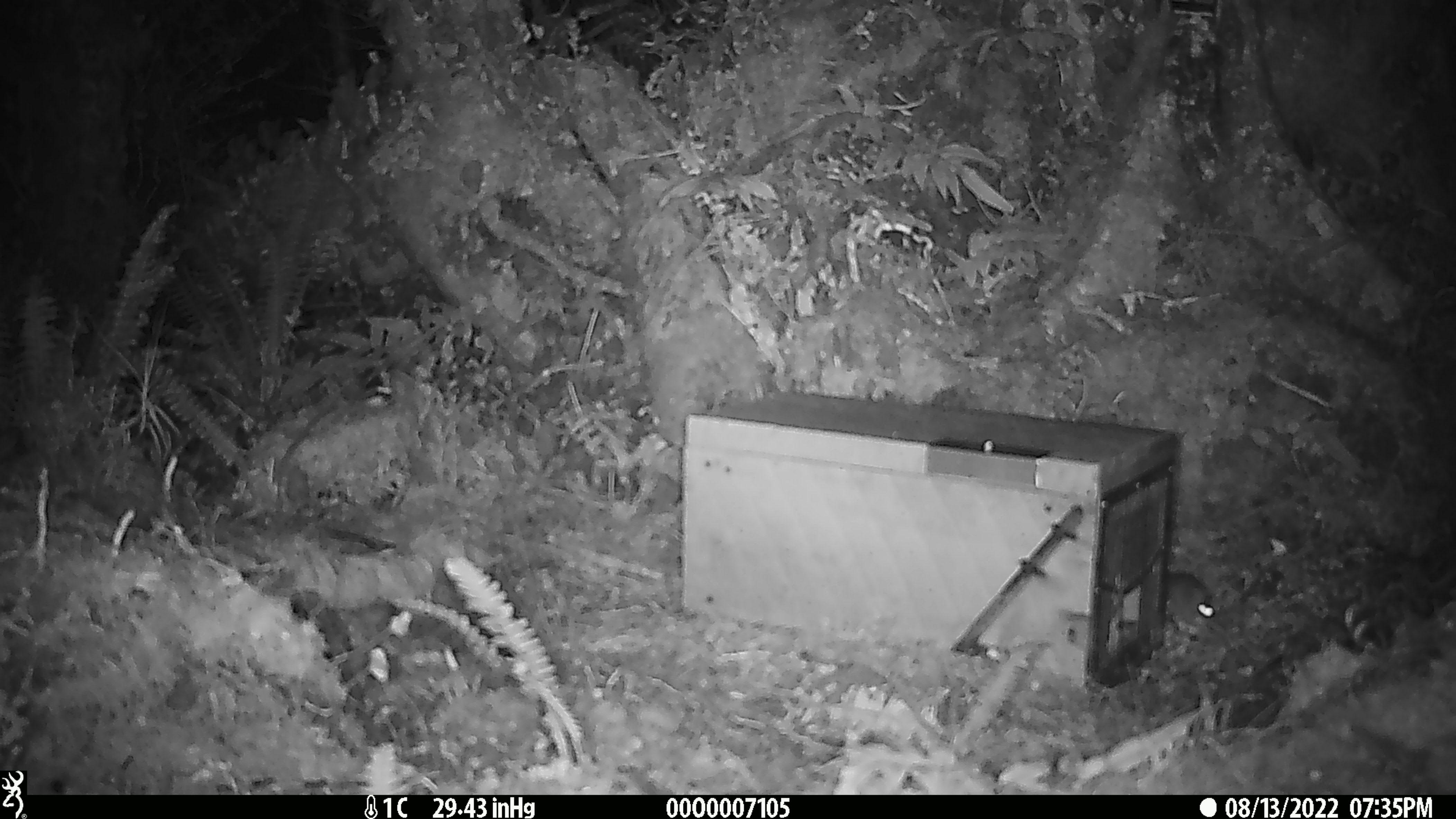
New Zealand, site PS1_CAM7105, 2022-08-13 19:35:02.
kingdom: Animalia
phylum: Chordata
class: Mammalia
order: Rodentia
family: Muridae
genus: Mus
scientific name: Mus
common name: mouse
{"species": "mouse (Mus)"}